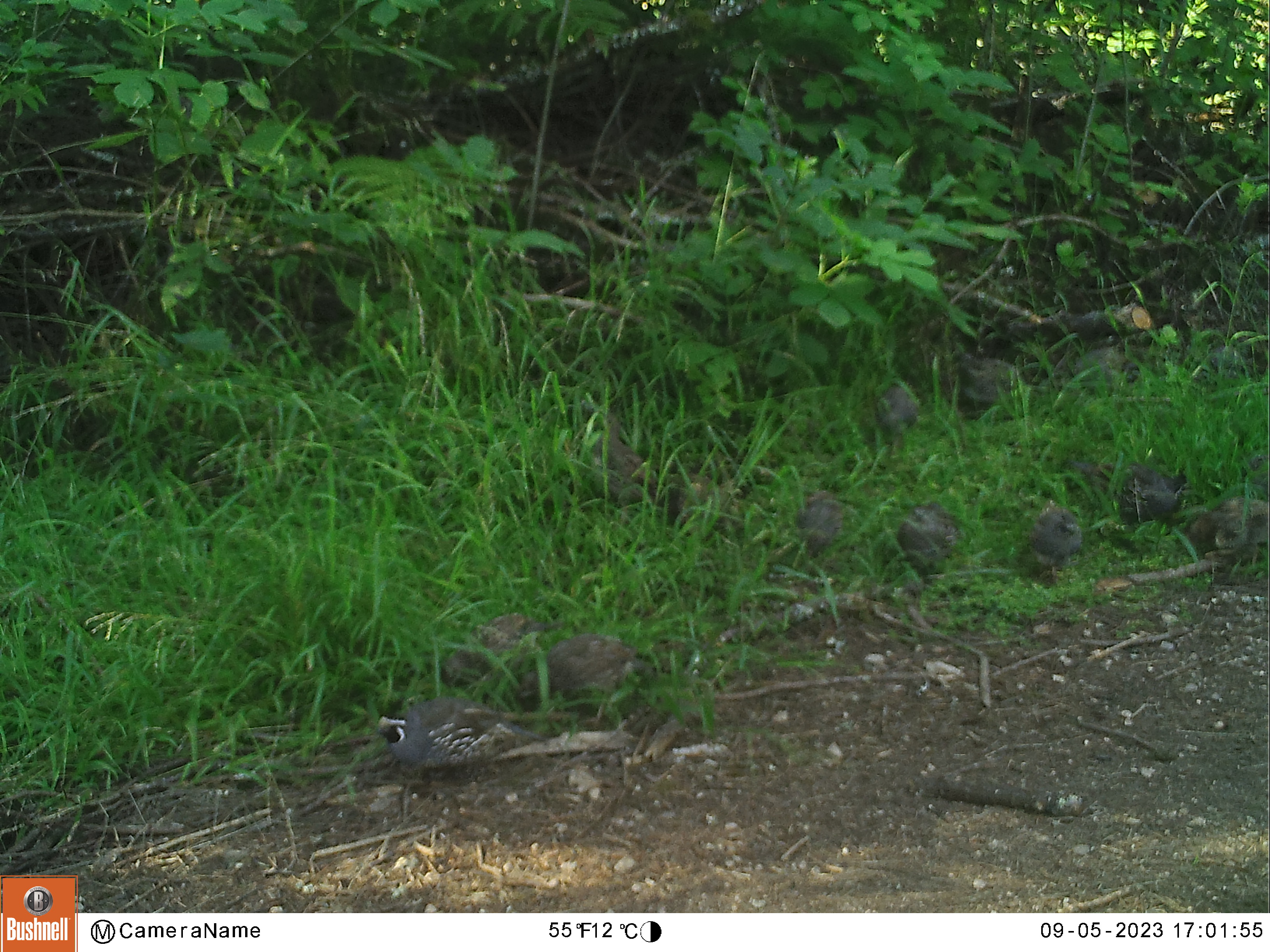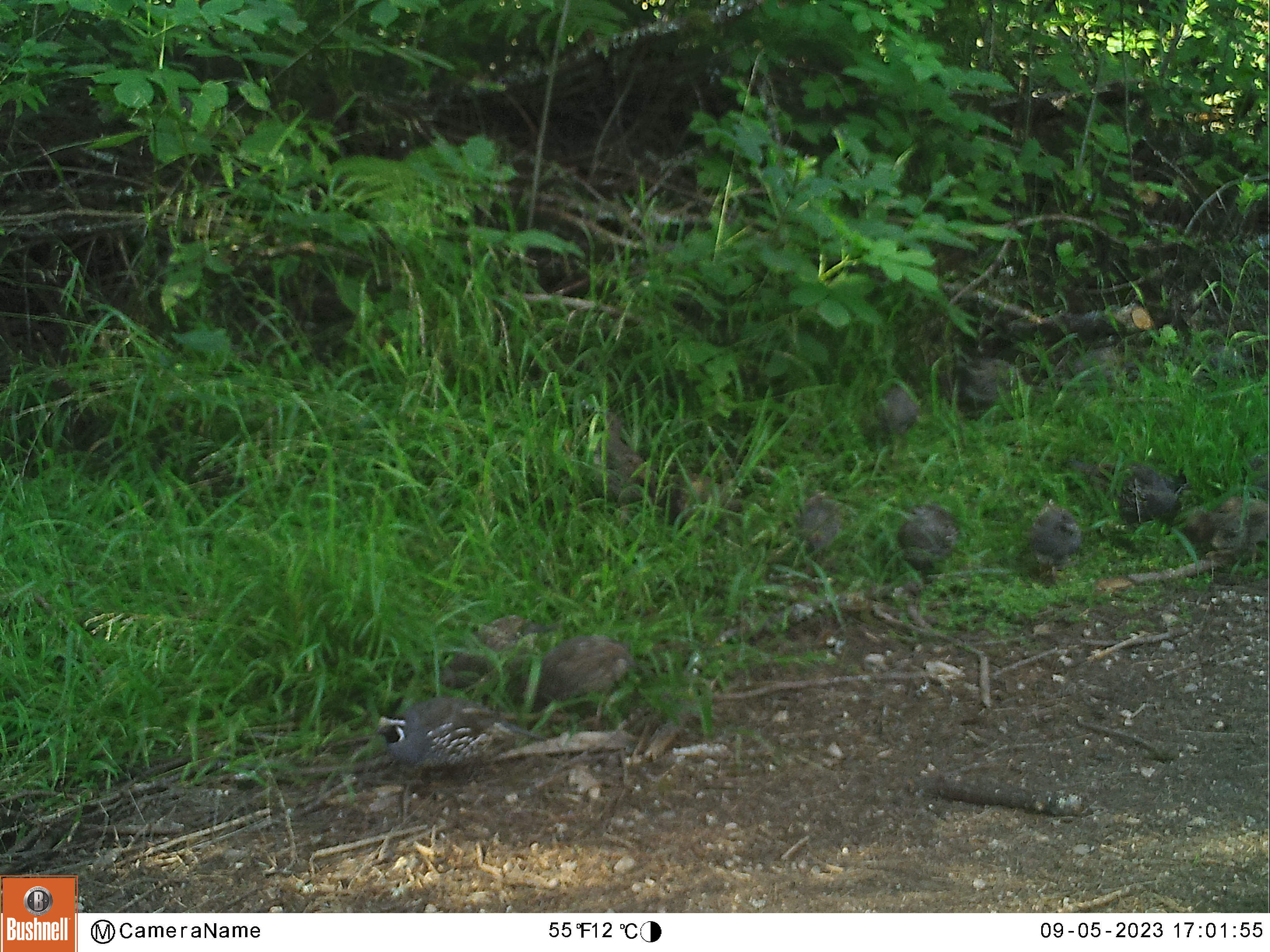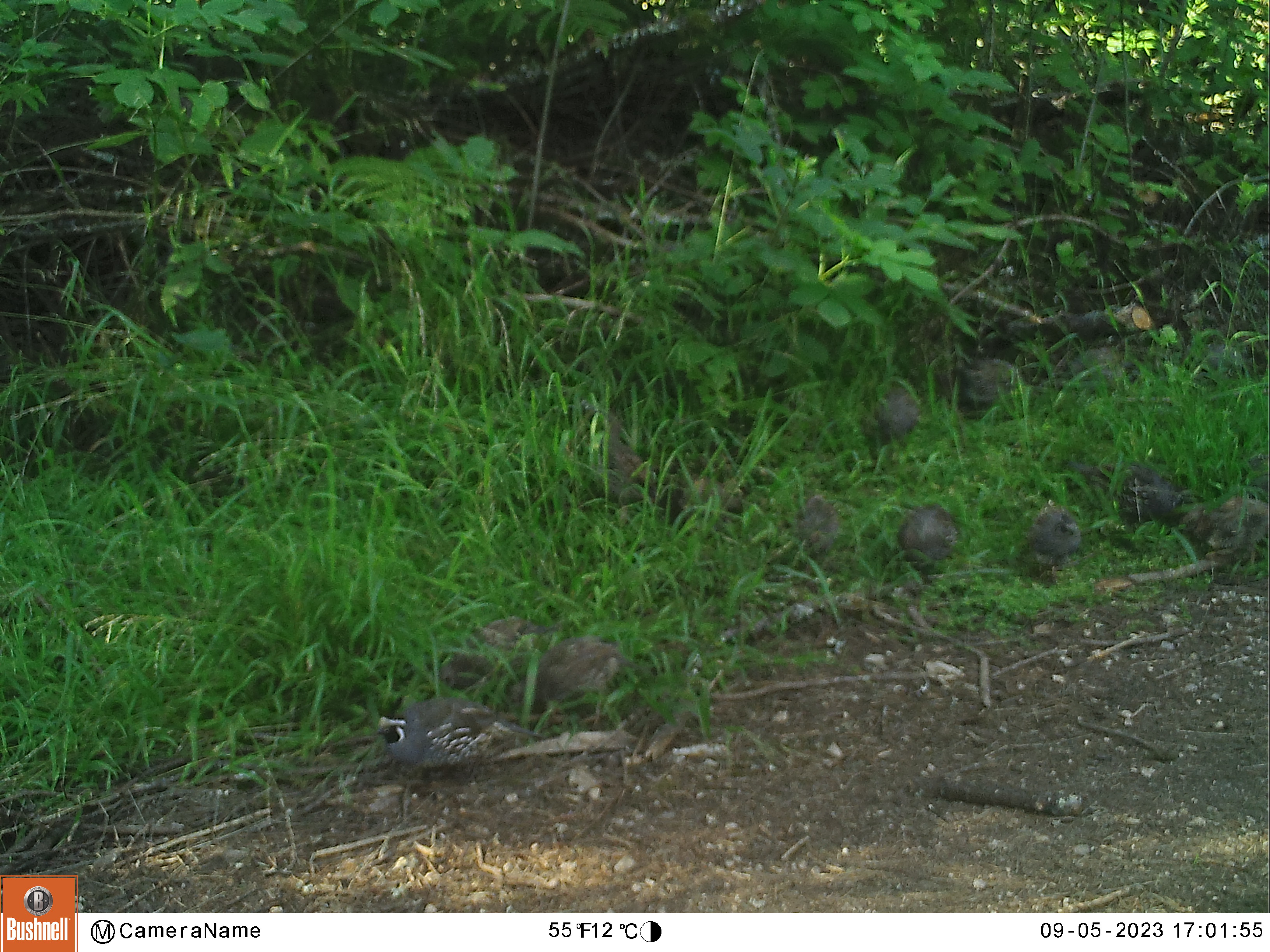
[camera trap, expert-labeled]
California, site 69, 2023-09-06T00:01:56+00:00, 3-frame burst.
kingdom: Animalia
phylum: Chordata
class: Aves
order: Galliformes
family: Odontophoridae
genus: Callipepla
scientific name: Callipepla californica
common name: california quail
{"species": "california quail (Callipepla californica)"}